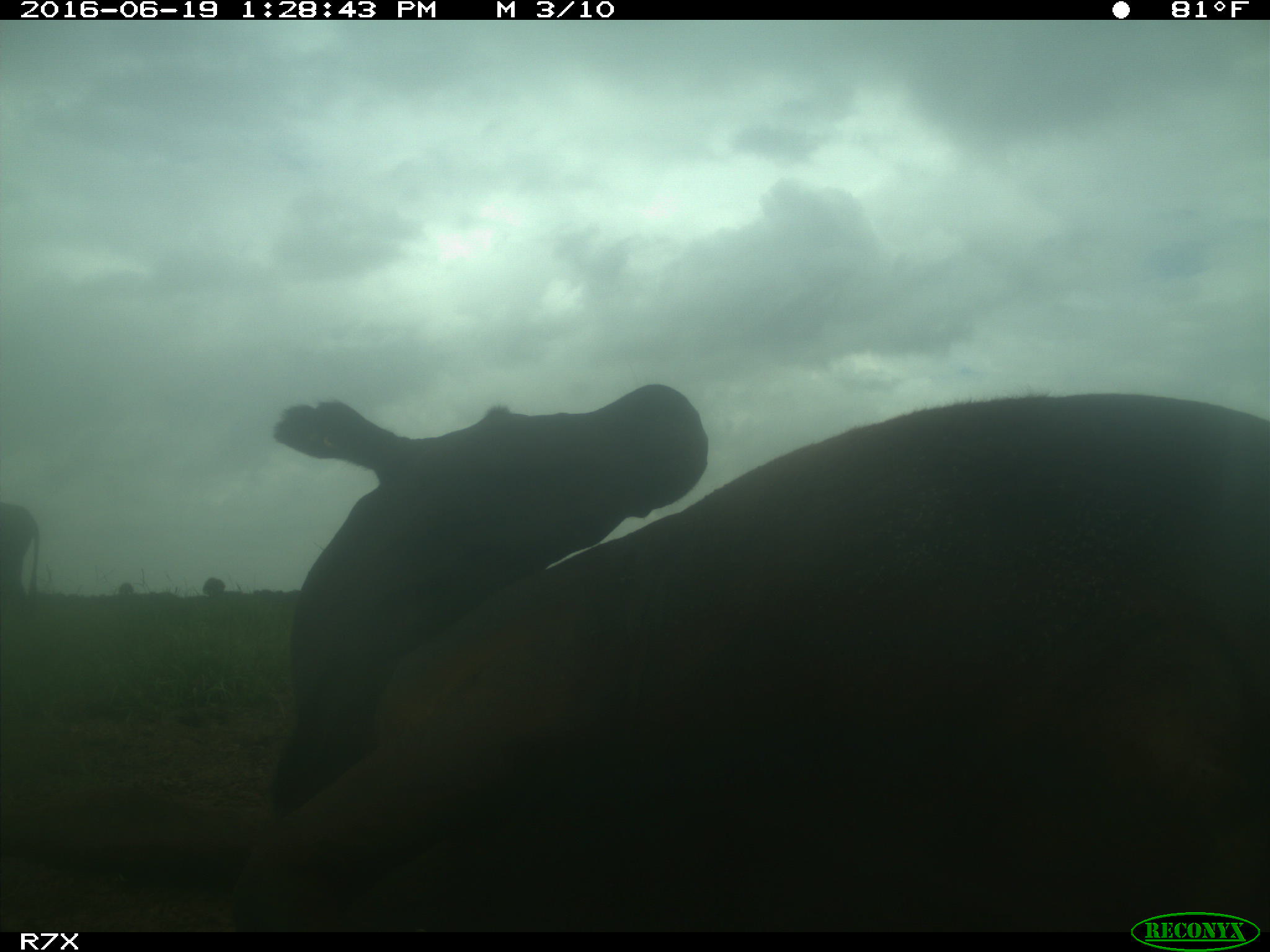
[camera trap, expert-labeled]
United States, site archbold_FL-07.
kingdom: Animalia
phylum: Chordata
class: Mammalia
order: Artiodactyla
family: Bovidae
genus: Bos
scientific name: Bos taurus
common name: domestic cow